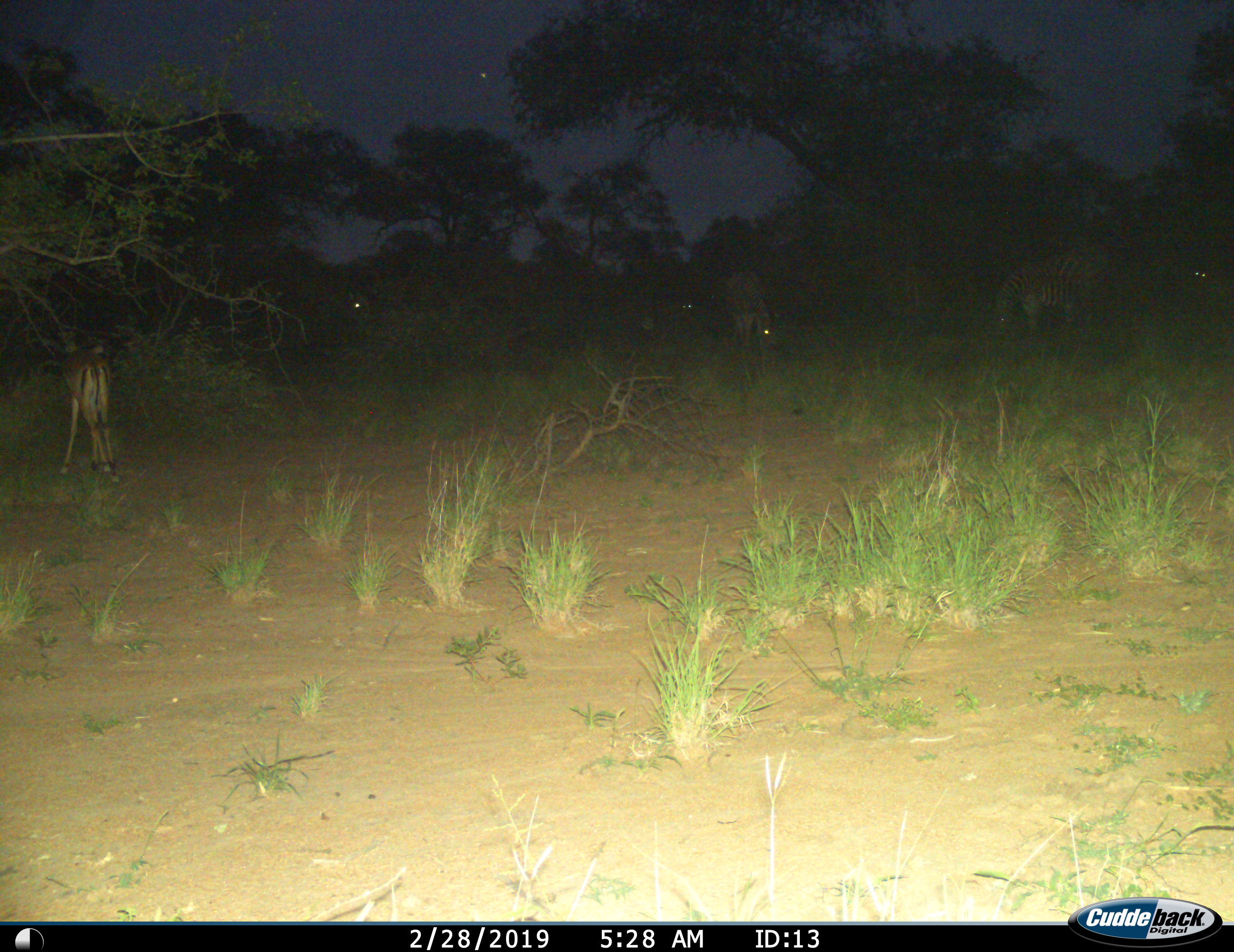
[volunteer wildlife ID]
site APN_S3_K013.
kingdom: Animalia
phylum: Chordata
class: Mammalia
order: Artiodactyla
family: Bovidae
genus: Aepyceros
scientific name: Aepyceros melampus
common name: impala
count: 1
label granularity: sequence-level